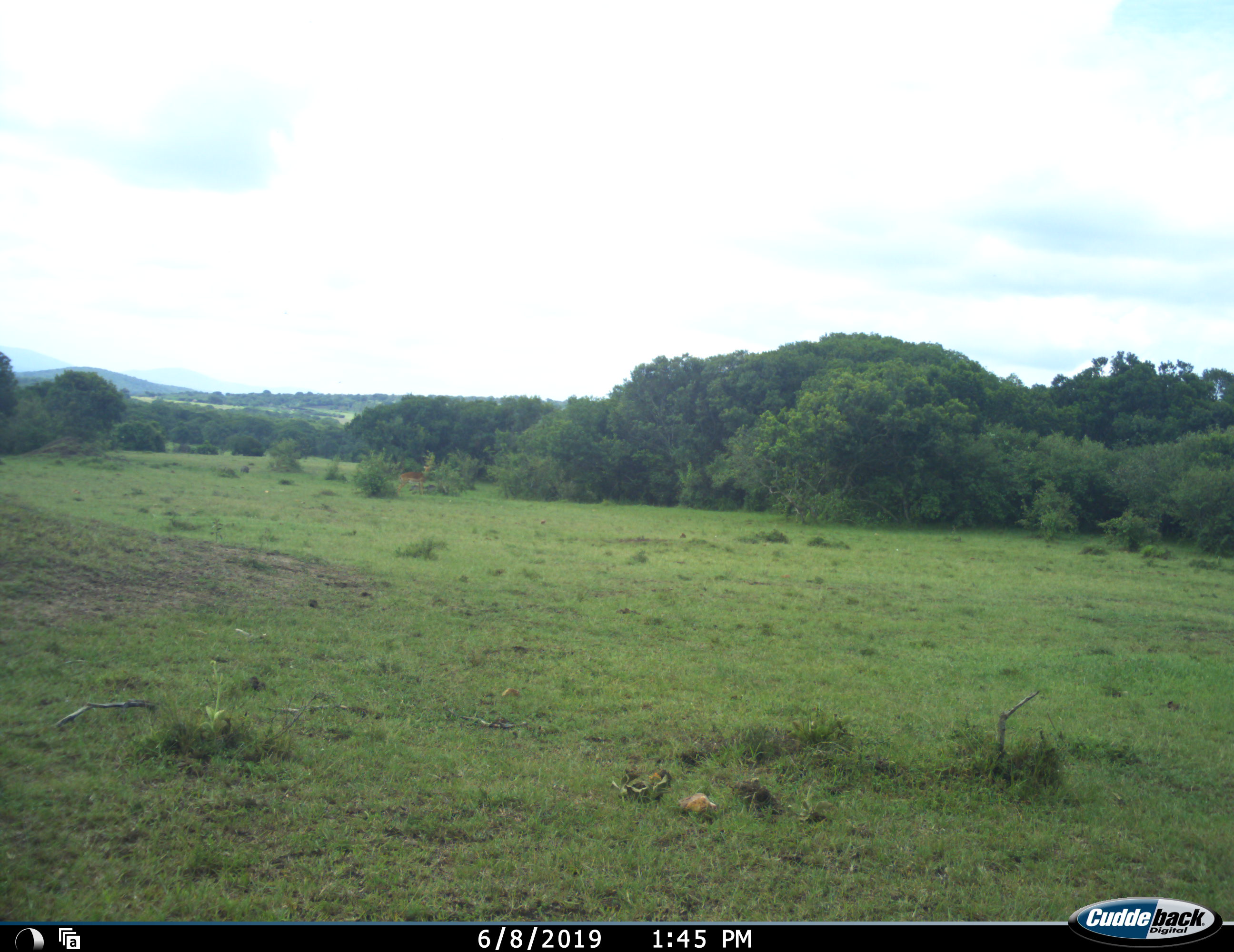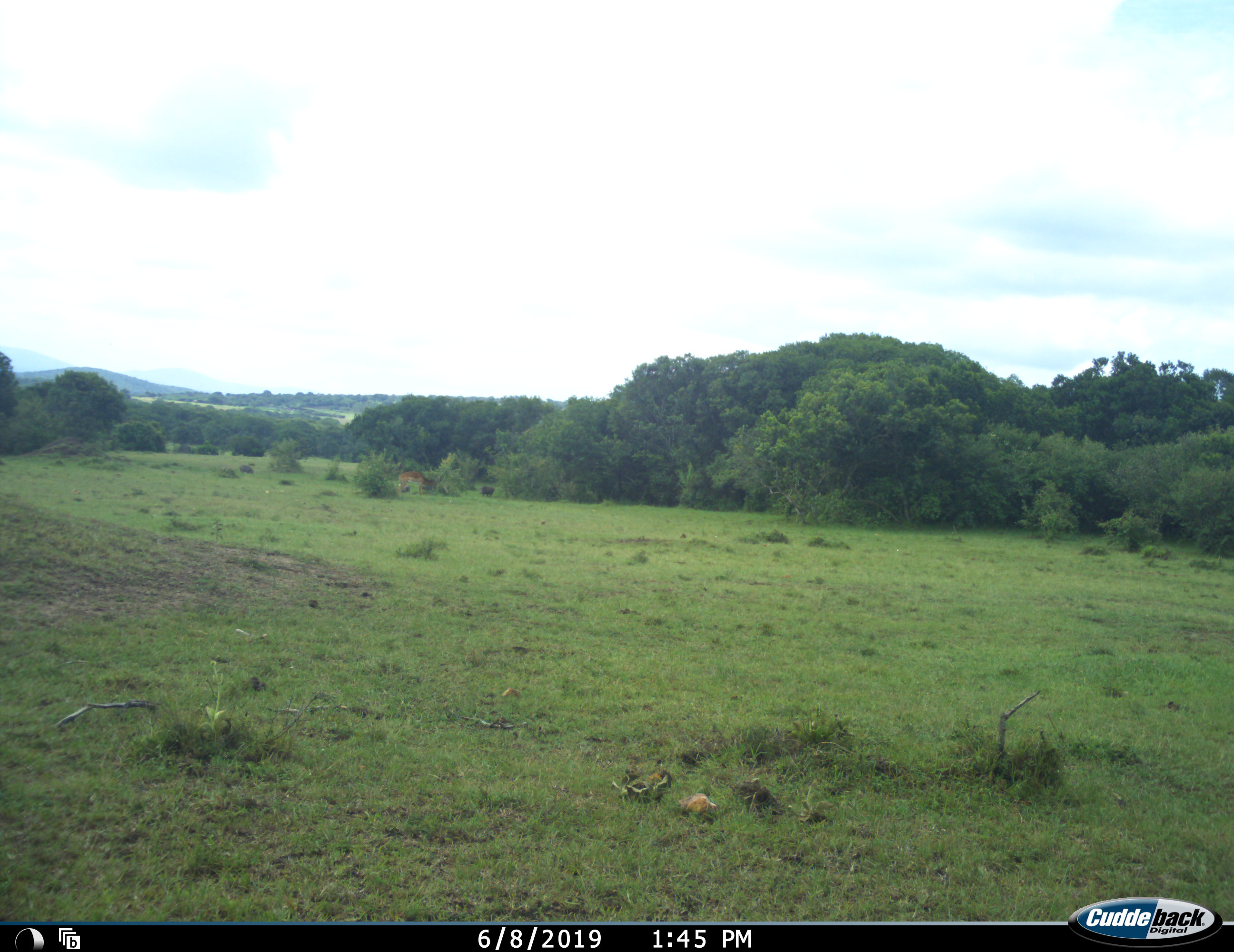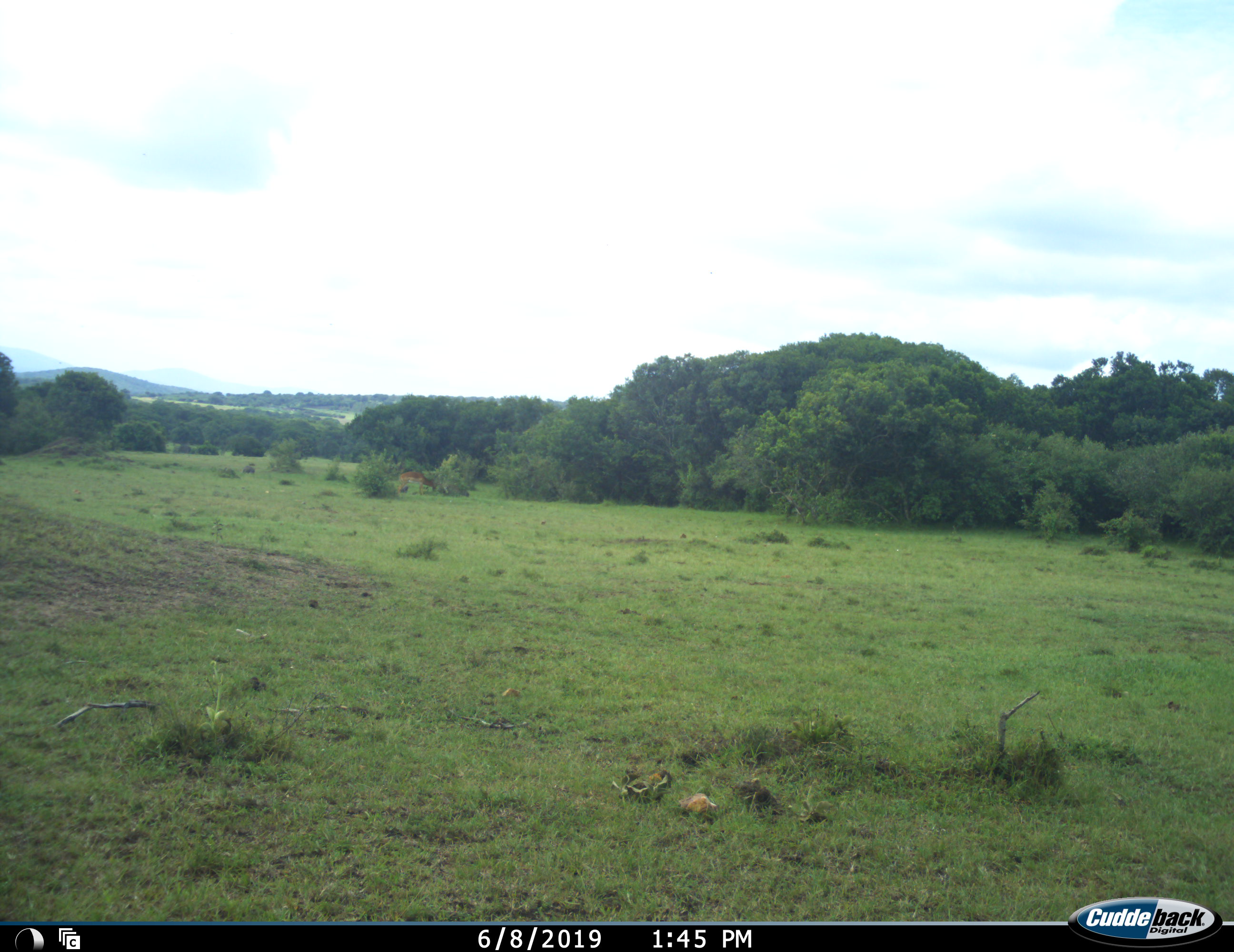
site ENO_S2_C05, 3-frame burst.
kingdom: Animalia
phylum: Chordata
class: Mammalia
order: Artiodactyla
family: Bovidae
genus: Aepyceros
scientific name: Aepyceros melampus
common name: impala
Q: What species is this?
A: Impala (Aepyceros melampus).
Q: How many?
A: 1.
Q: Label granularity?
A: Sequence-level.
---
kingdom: Animalia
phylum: Chordata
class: Mammalia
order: Artiodactyla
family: Suidae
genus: Phacochoerus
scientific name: Phacochoerus africanus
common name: warthog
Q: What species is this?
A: Warthog (Phacochoerus africanus).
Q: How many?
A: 2.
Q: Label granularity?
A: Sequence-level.